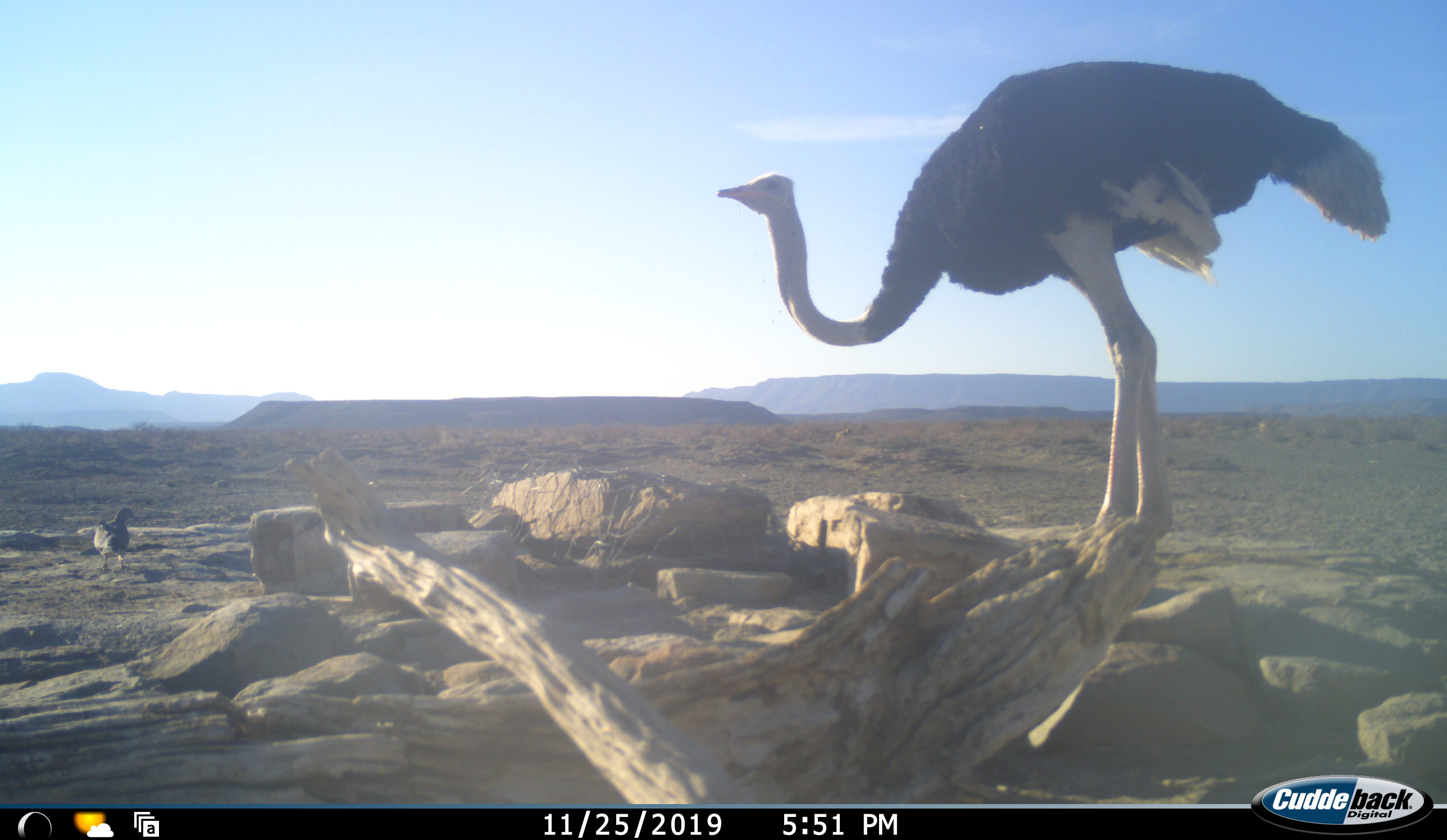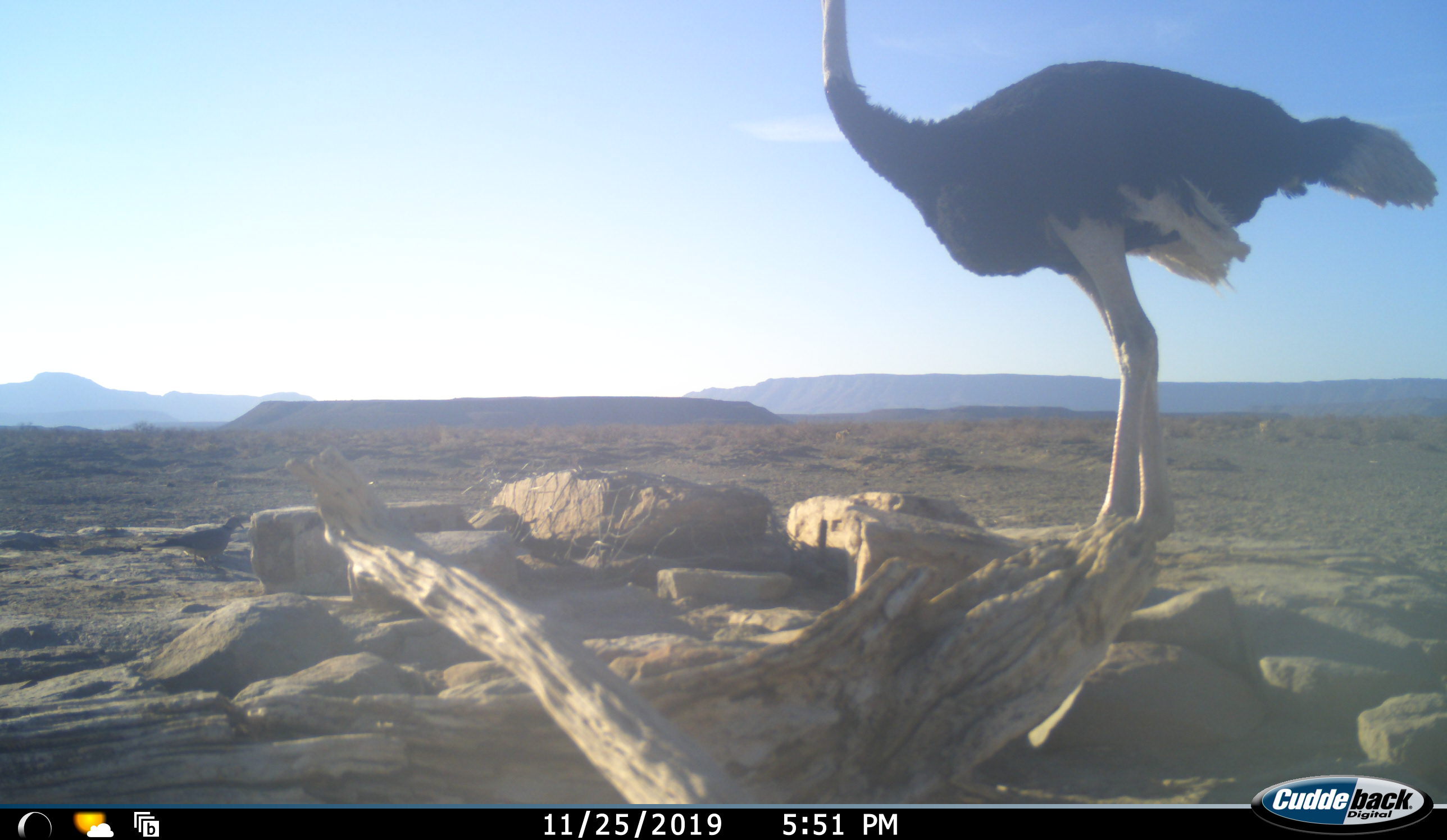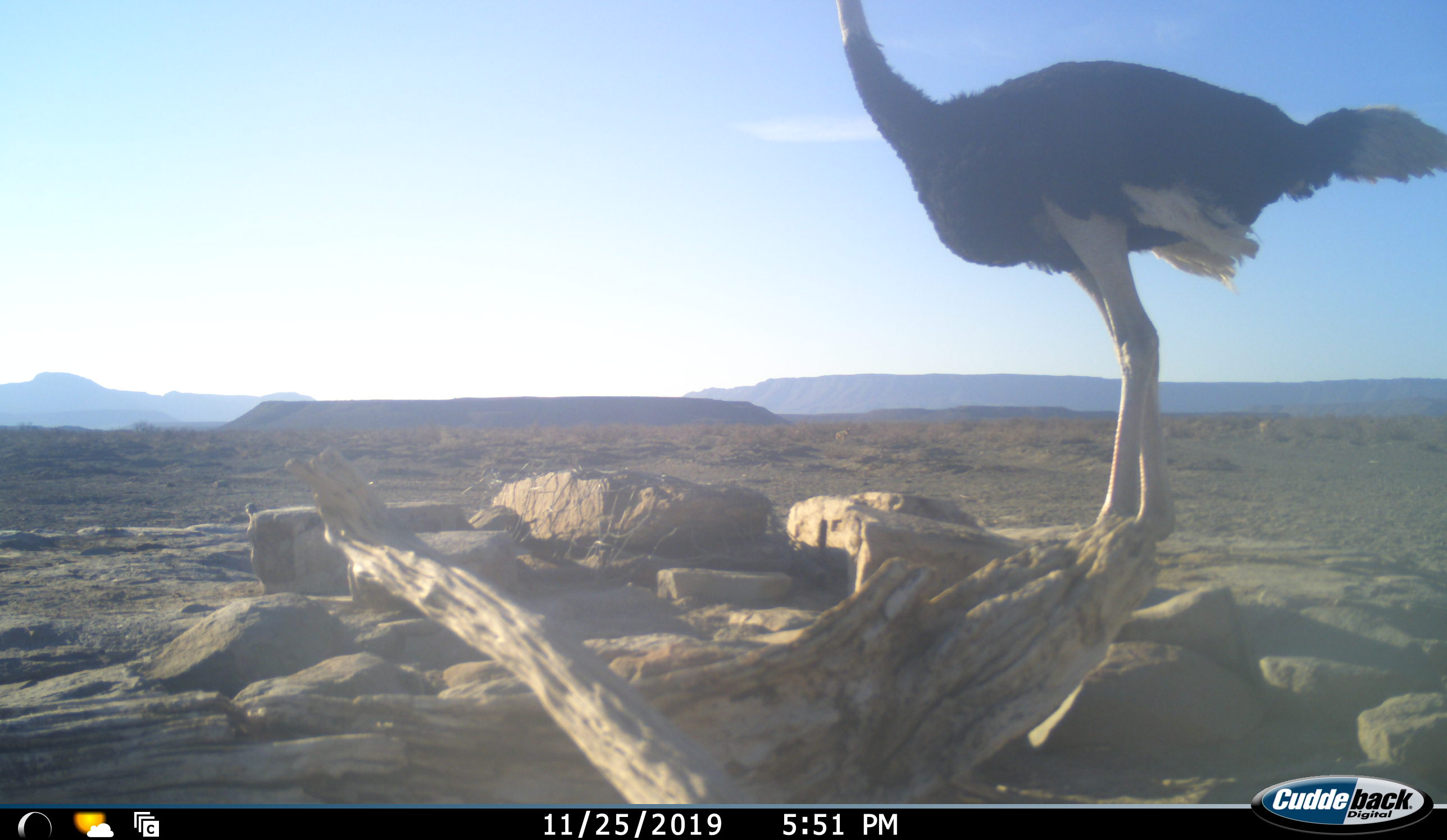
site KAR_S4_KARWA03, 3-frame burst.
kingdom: Animalia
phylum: Chordata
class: Aves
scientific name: Aves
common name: bird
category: birdother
Birdother (bird) (Aves), count 1. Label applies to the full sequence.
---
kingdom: Animalia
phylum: Chordata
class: Aves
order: Struthioniformes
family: Struthionidae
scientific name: Struthionidae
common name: ostrich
Ostrich (Struthionidae), count 1. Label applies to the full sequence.